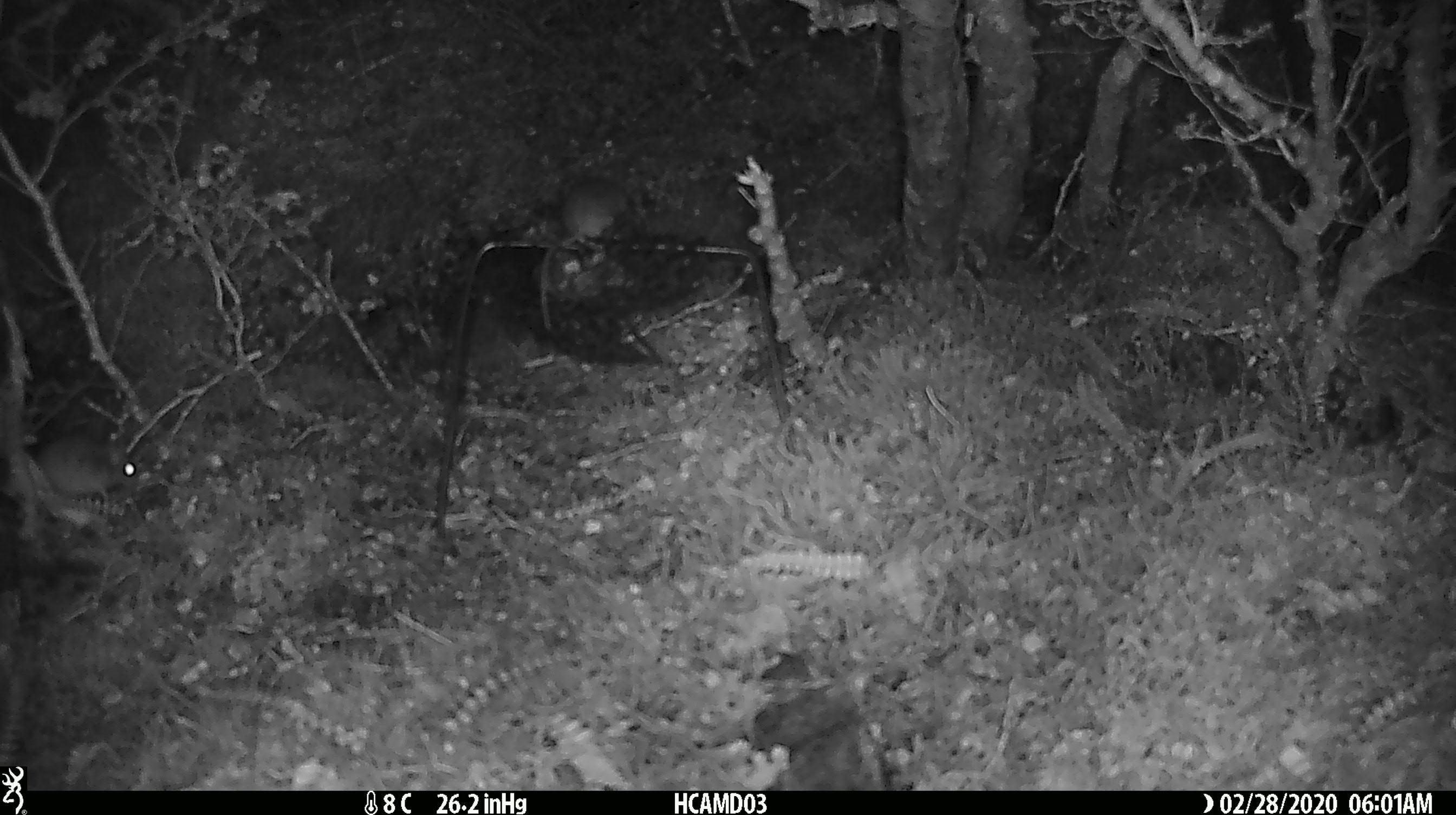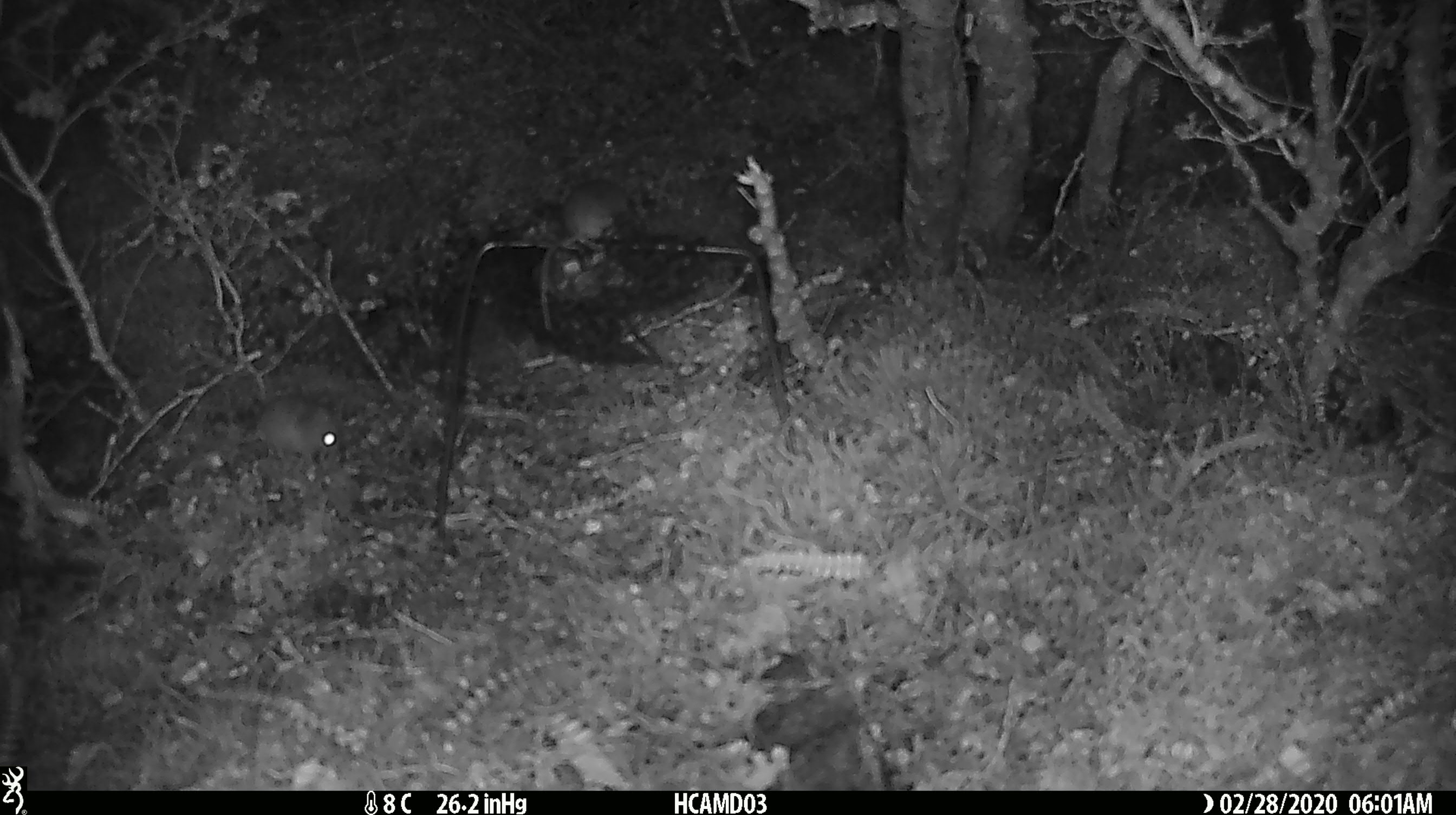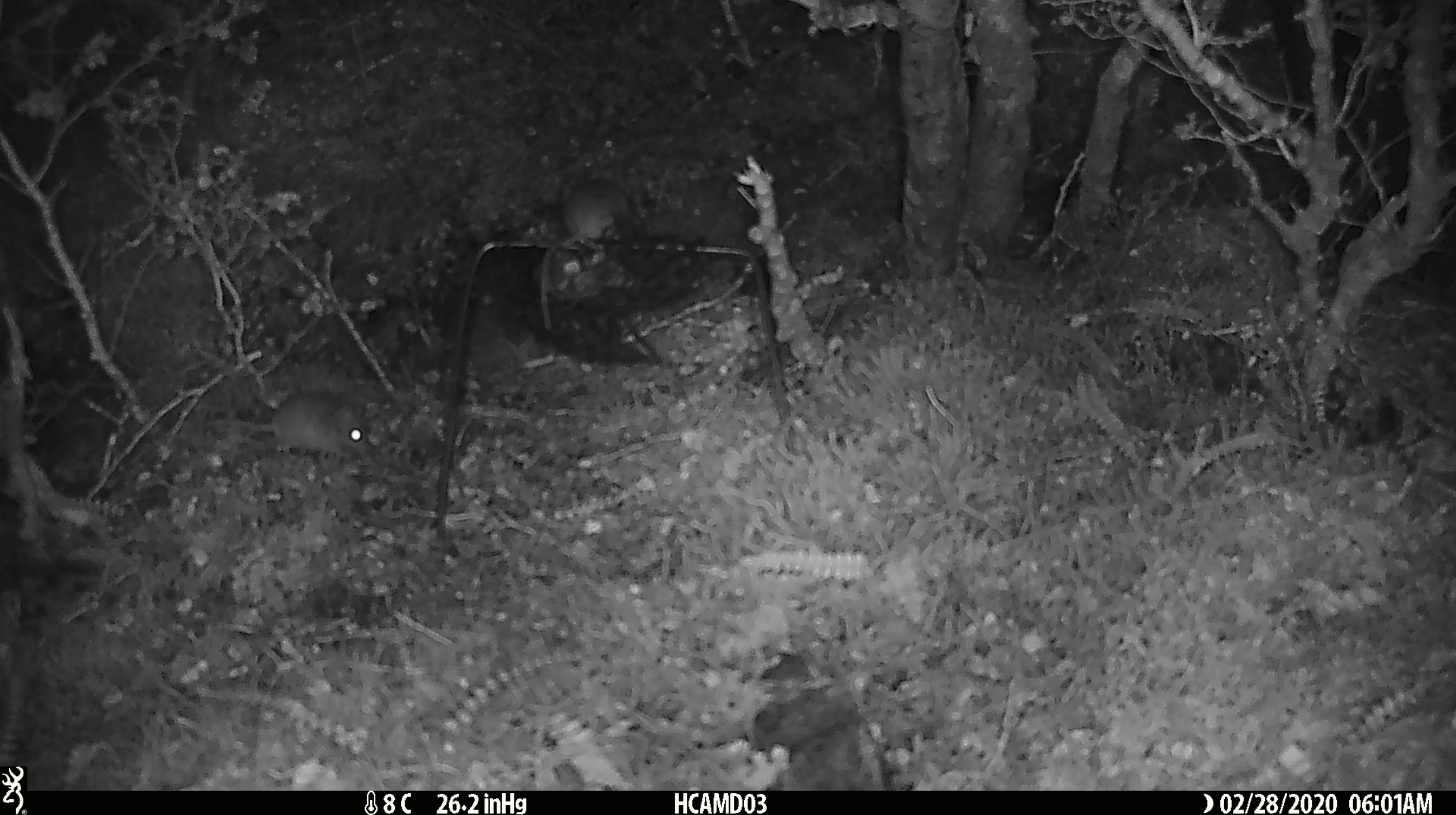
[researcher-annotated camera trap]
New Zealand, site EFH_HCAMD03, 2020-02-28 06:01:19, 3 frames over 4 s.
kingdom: Animalia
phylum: Chordata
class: Mammalia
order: Rodentia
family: Muridae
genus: Mus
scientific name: Mus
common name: mouse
Mouse (Mus).